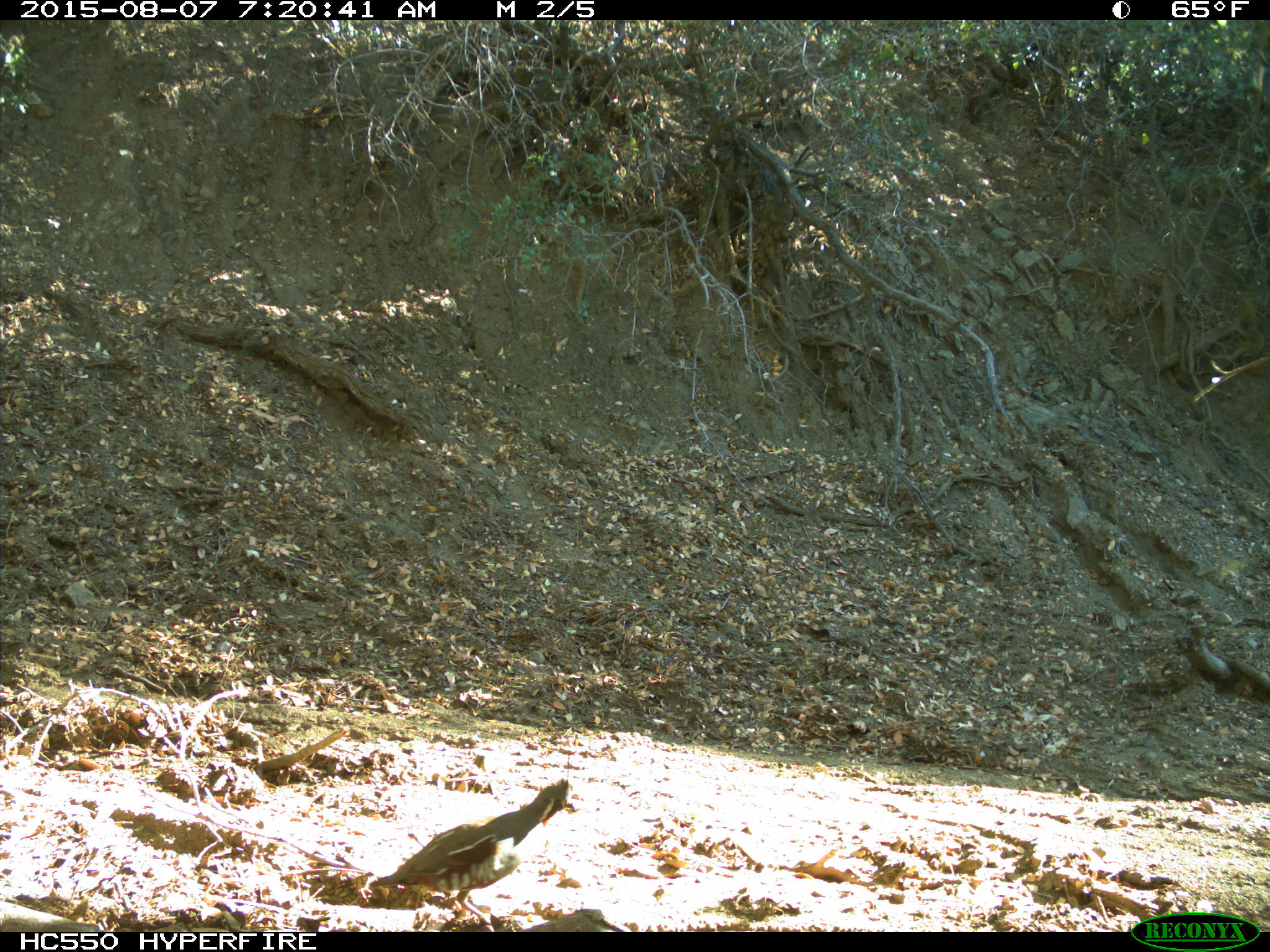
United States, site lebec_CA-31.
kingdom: Animalia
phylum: Chordata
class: Aves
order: Galliformes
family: Odontophoridae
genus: Callipepla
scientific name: Callipepla californica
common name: california quail